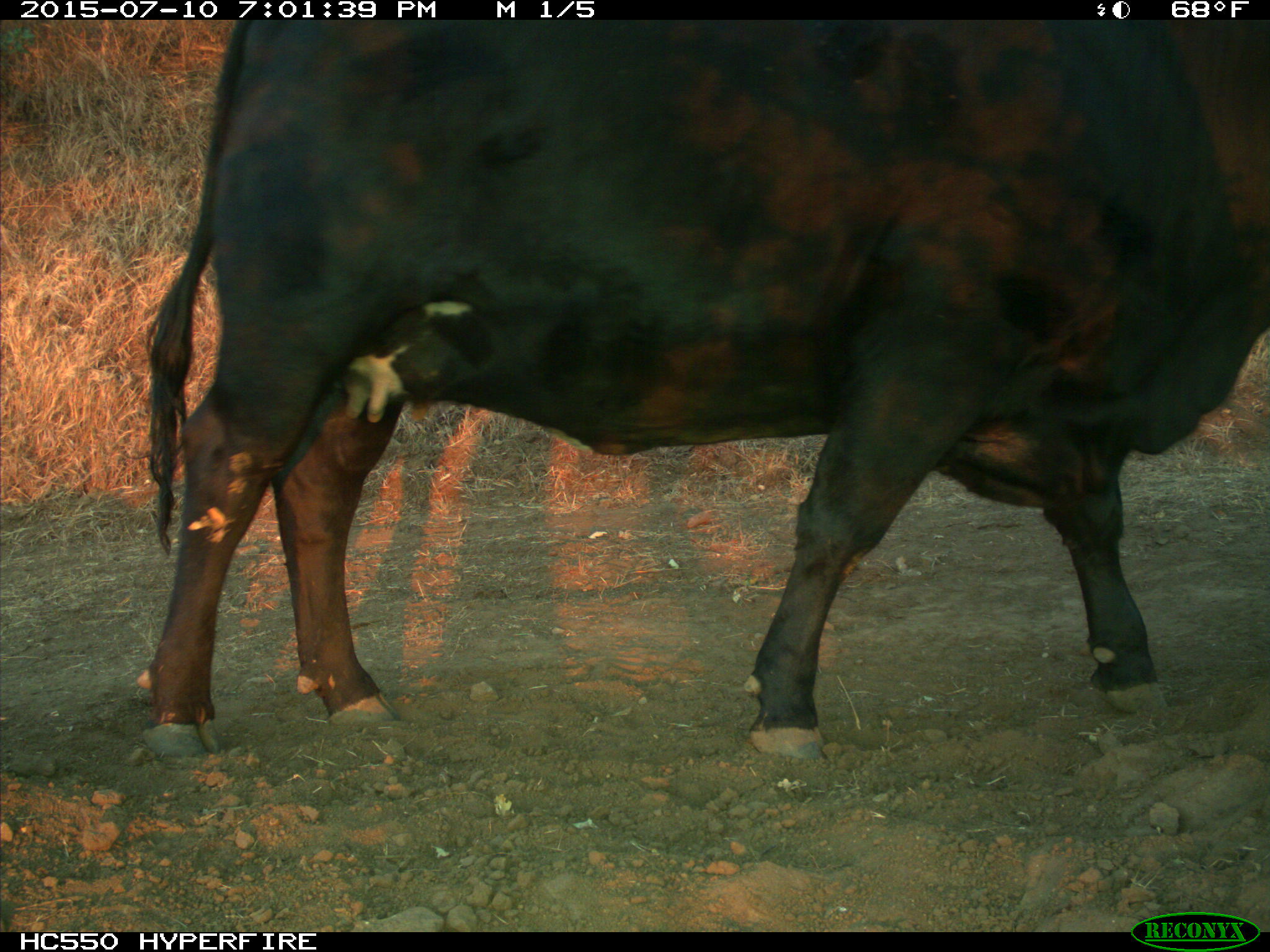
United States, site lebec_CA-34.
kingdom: Animalia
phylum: Chordata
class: Mammalia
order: Artiodactyla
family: Bovidae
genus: Bos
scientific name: Bos taurus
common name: domestic cow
Bos taurus (domestic cow).